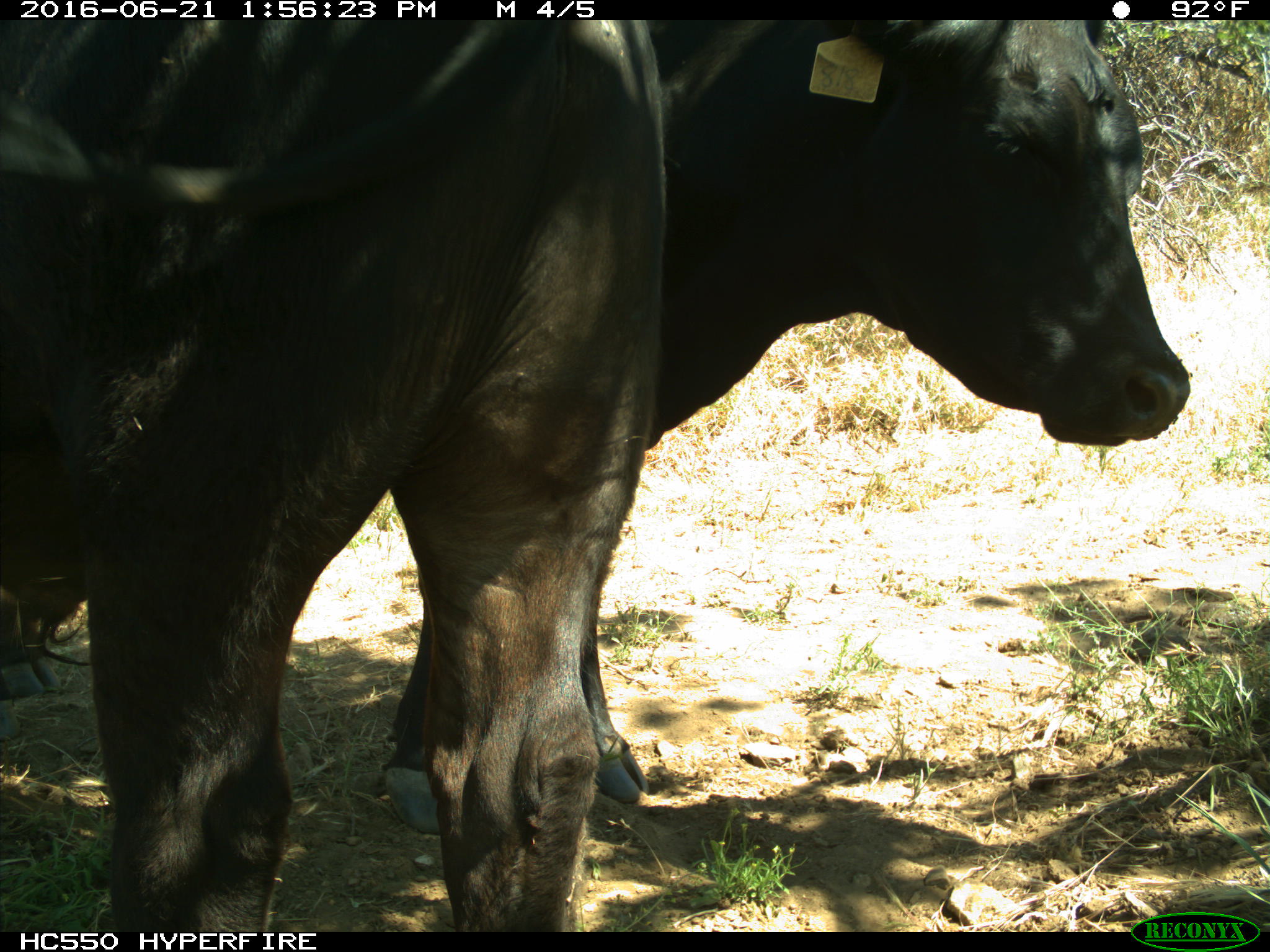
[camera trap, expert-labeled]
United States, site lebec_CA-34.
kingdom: Animalia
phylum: Chordata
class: Mammalia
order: Artiodactyla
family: Bovidae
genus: Bos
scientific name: Bos taurus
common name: domestic cow